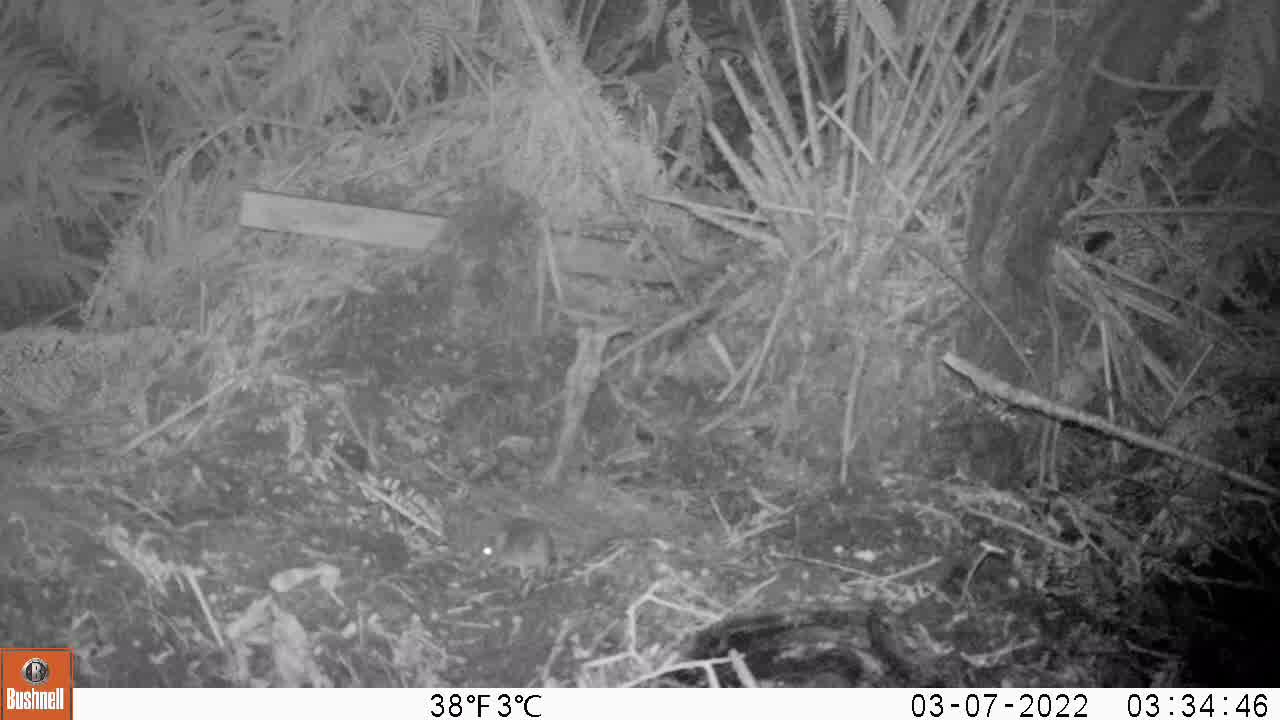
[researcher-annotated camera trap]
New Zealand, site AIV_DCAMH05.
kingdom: Animalia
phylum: Chordata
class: Mammalia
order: Rodentia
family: Muridae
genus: Mus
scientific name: Mus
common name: mouse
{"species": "mouse (Mus)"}